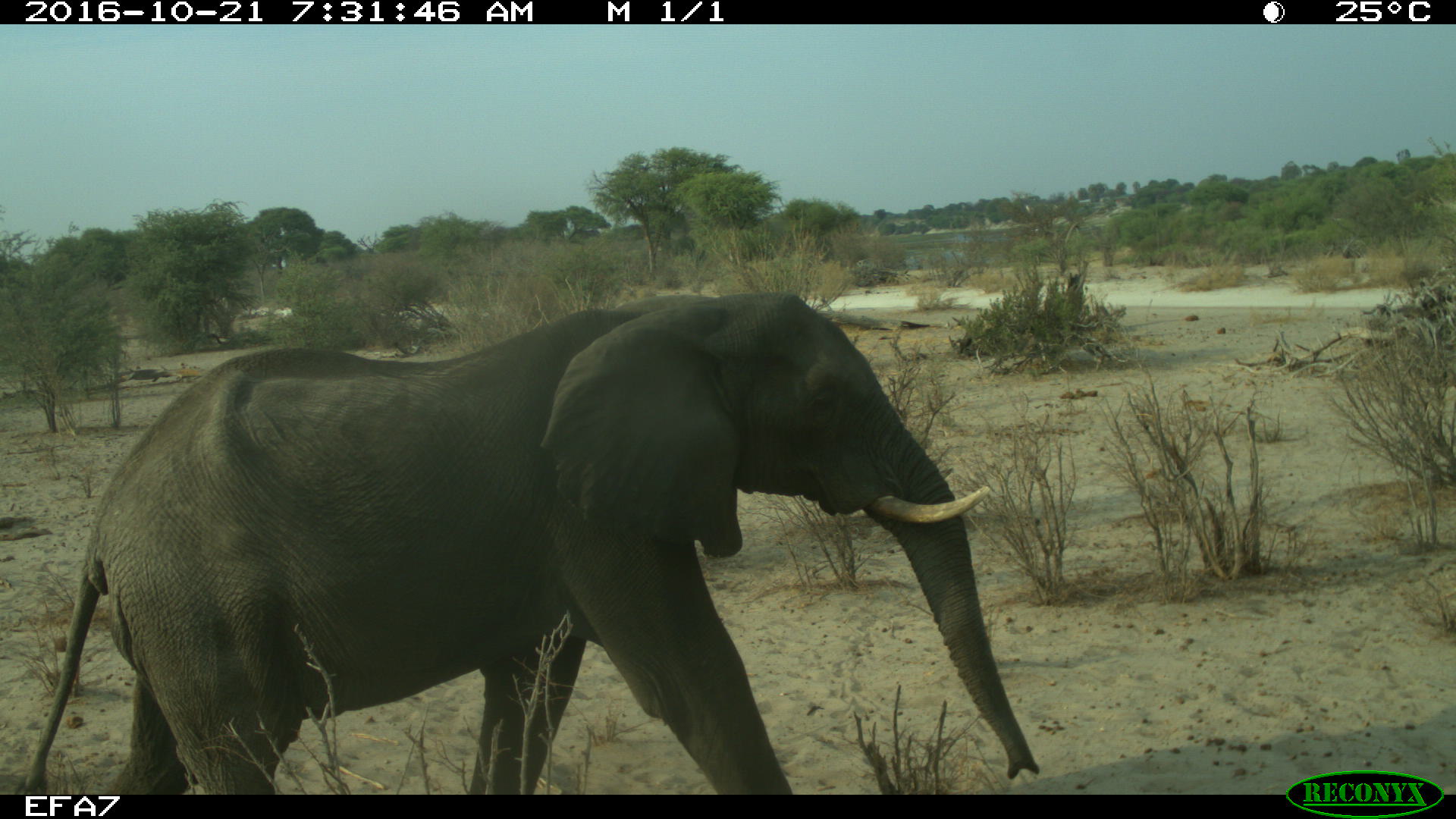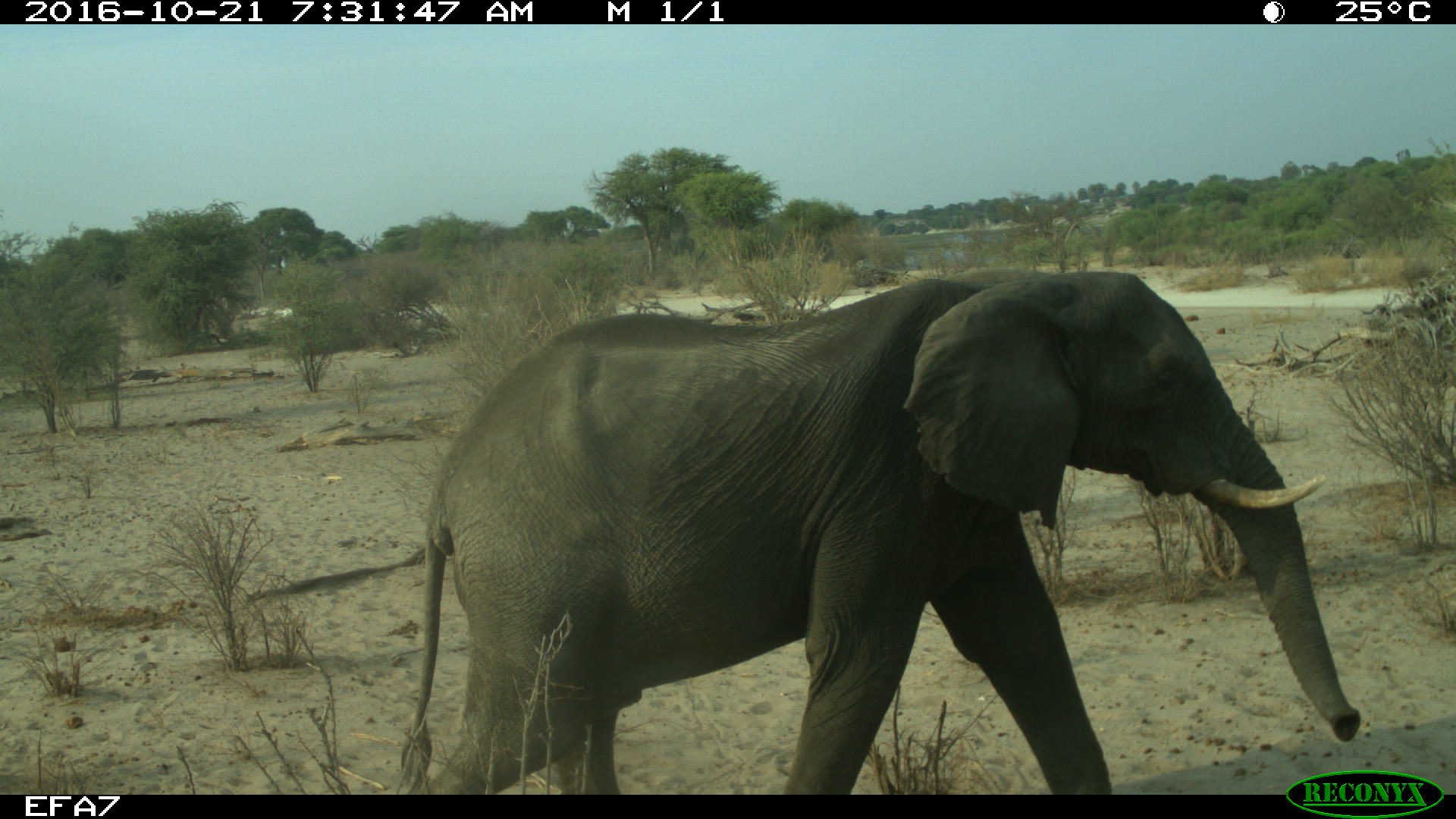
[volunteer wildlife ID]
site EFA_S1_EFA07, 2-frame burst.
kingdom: Animalia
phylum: Chordata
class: Mammalia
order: Proboscidea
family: Elephantidae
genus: Loxodonta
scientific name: Loxodonta africana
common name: african bush elephant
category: elephant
Elephant (african bush elephant) (Loxodonta africana), count 1. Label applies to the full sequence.